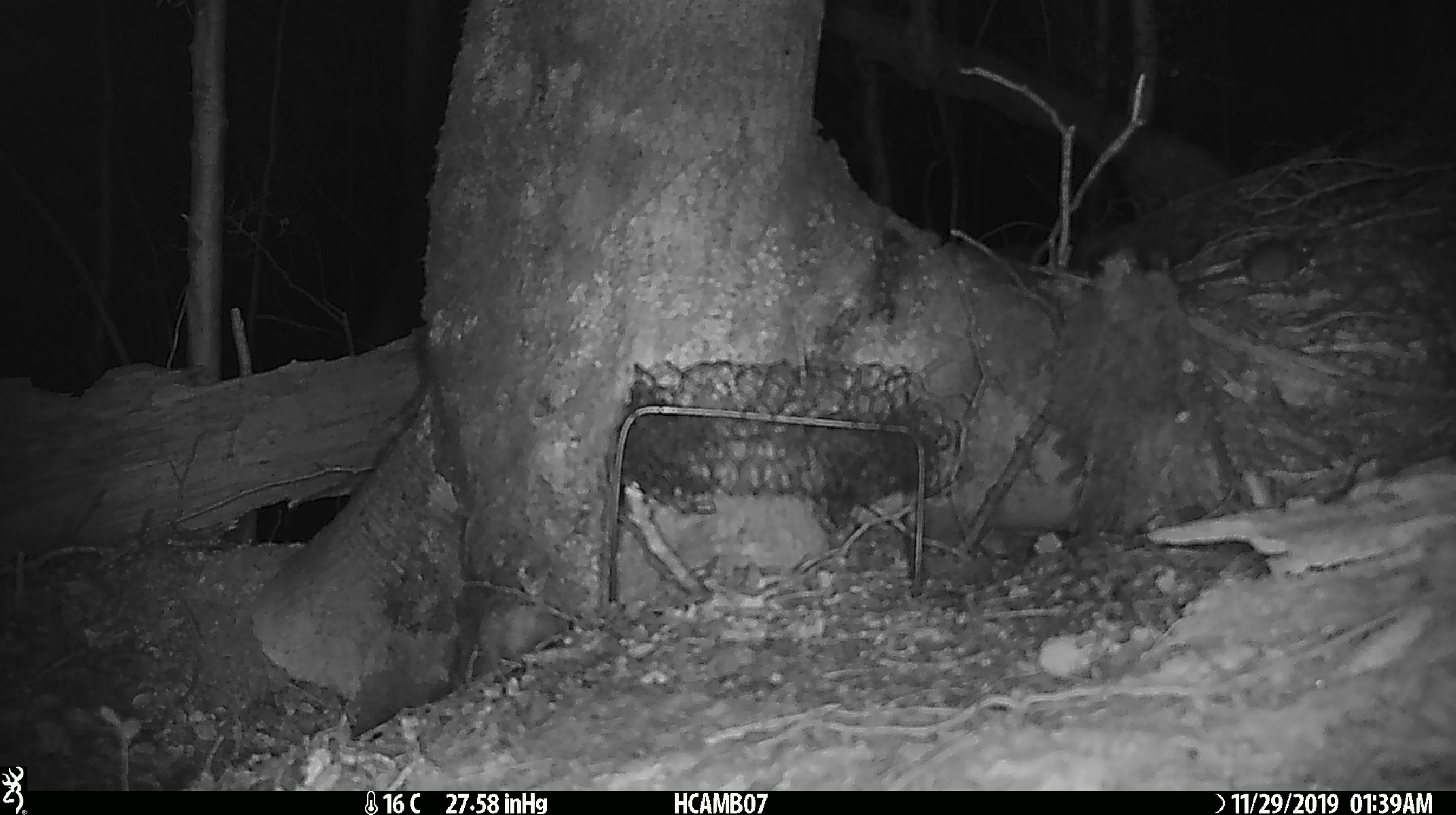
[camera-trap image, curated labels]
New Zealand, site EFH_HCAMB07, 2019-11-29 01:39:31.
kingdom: Animalia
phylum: Chordata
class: Mammalia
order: Rodentia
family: Muridae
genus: Mus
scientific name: Mus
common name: mouse